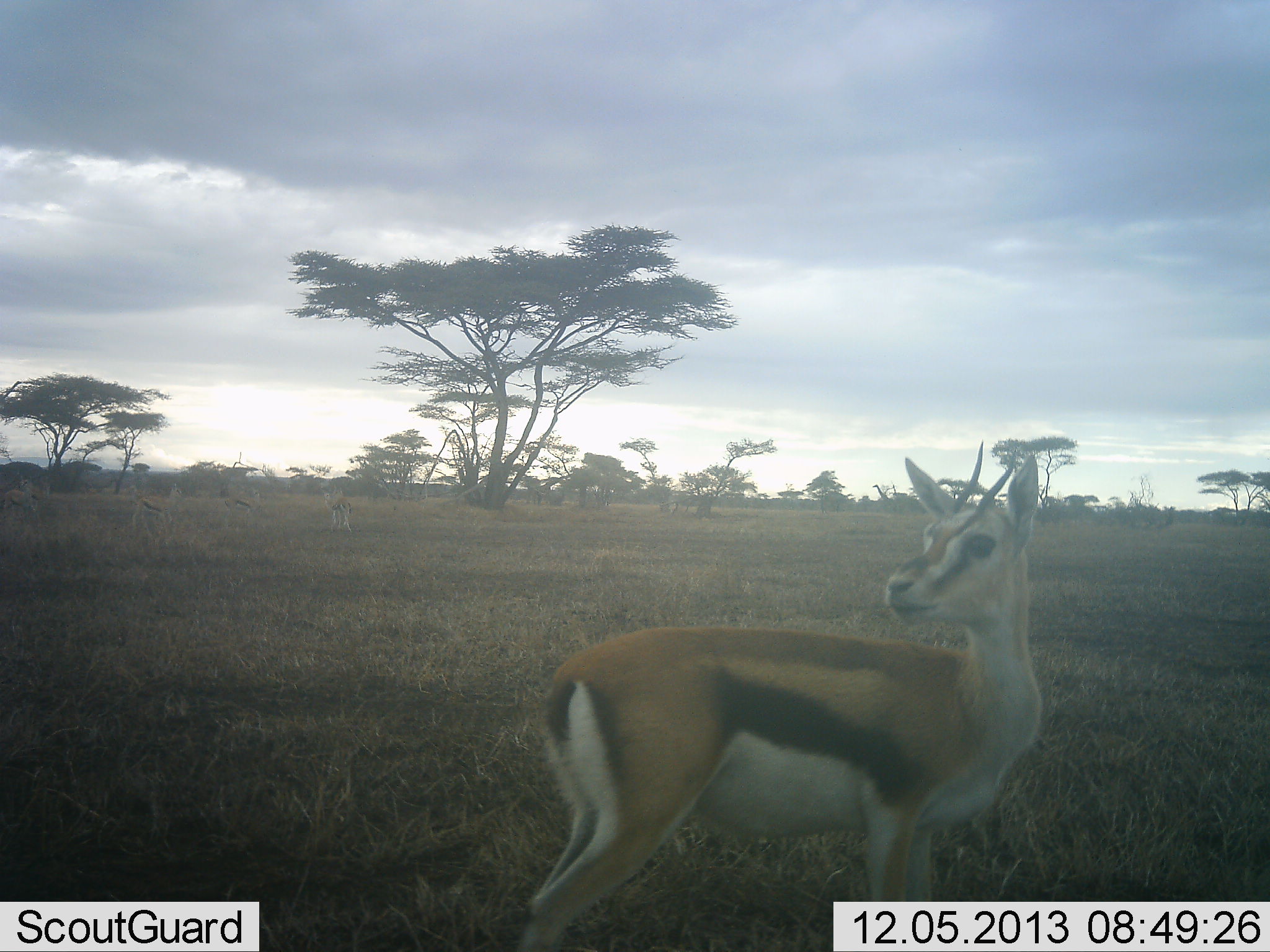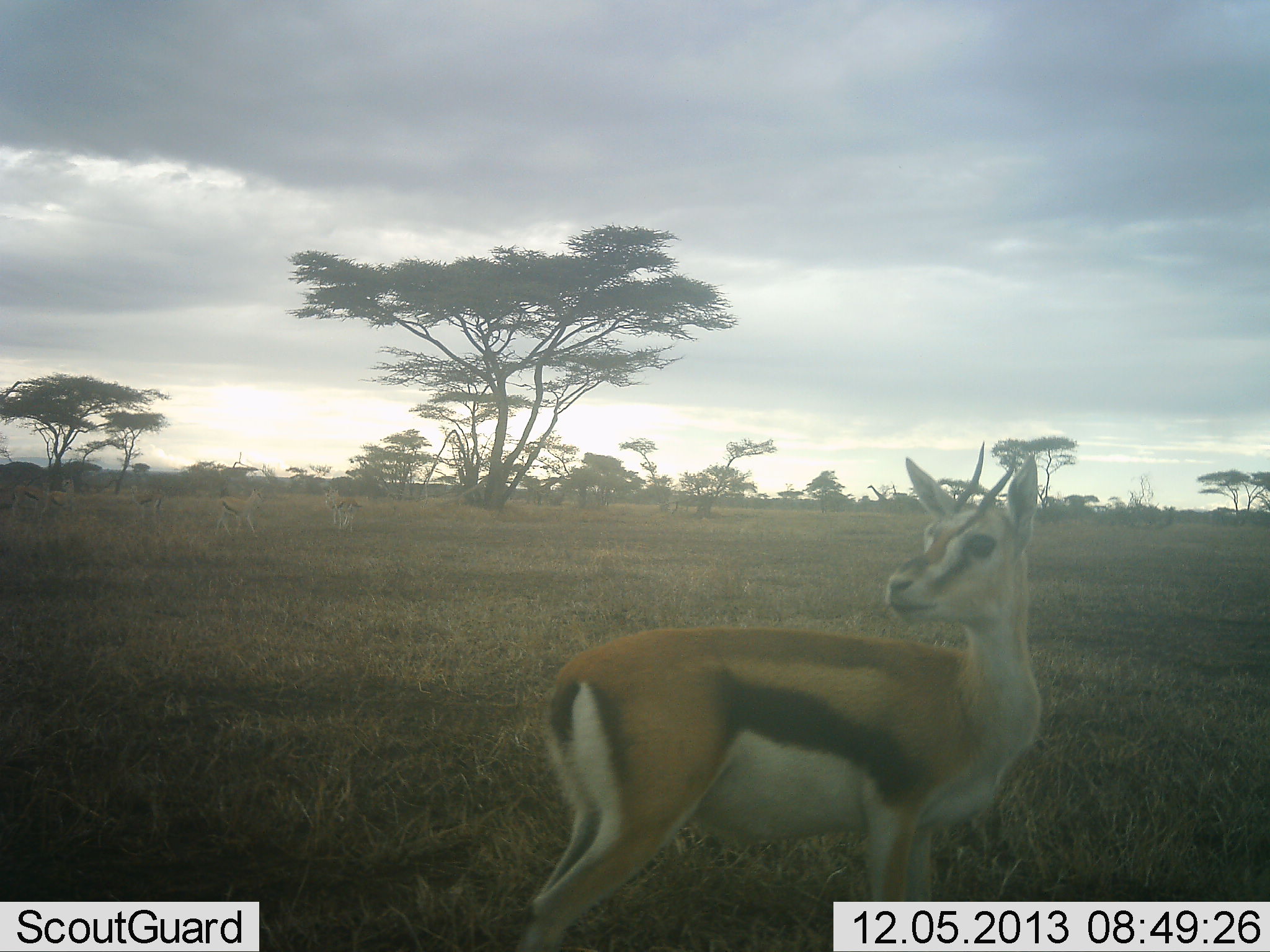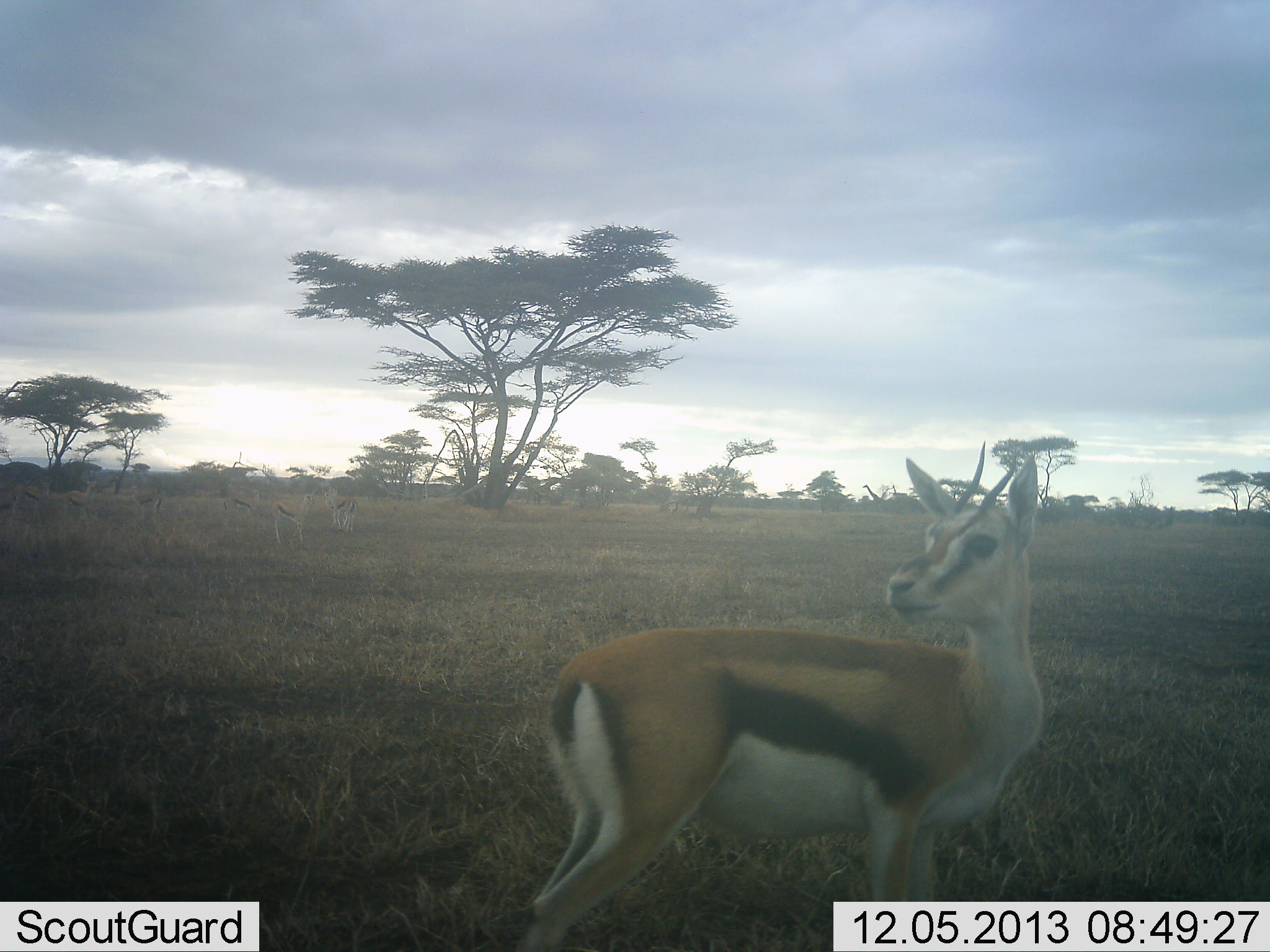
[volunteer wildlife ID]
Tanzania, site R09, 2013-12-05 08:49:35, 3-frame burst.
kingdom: Animalia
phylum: Chordata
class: Mammalia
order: Artiodactyla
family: Bovidae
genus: Eudorcas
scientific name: Eudorcas thomsonii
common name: thomson's gazelle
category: gazellethomsons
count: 1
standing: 87%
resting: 0%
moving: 27%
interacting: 0%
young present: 0%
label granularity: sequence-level